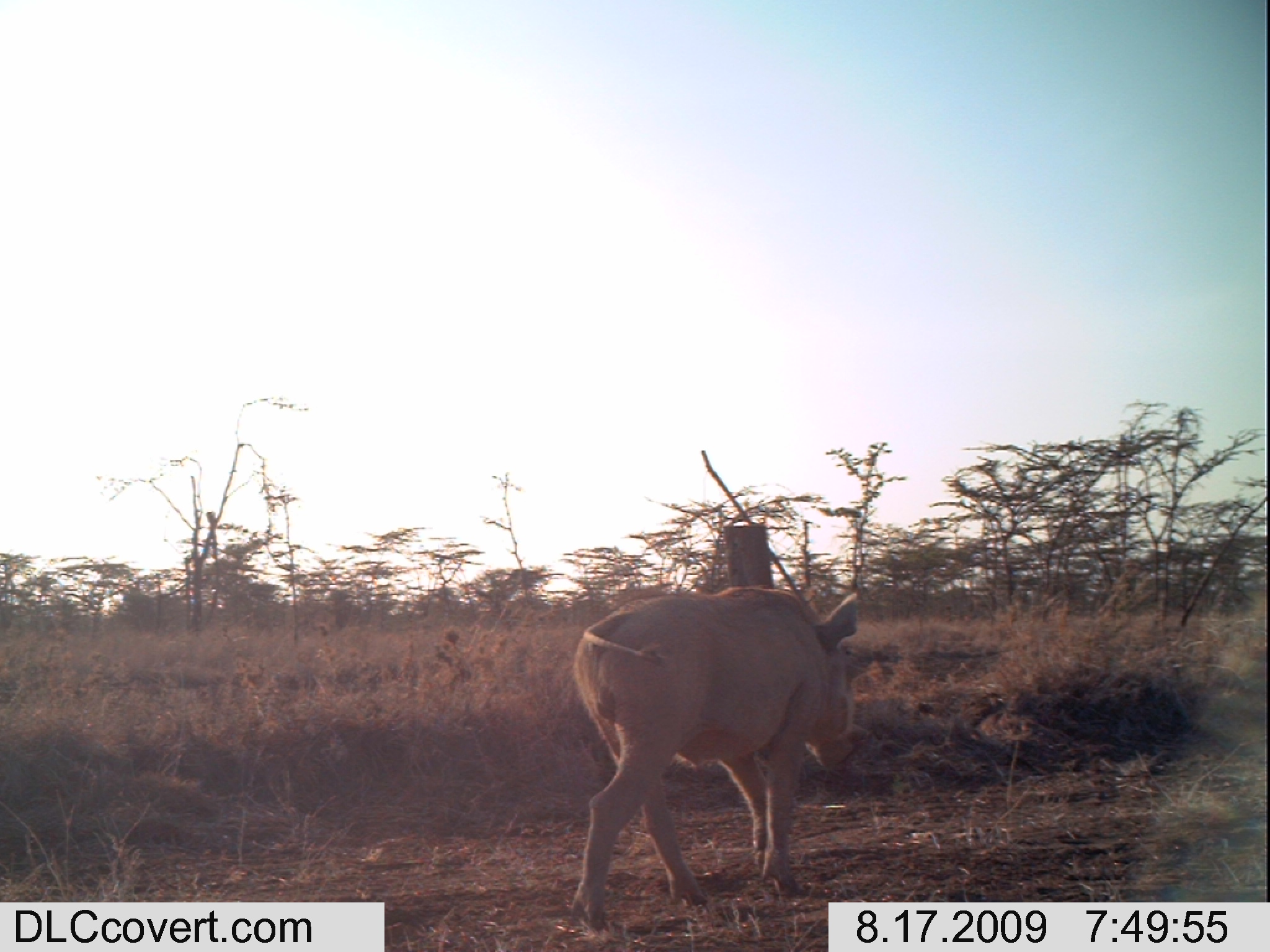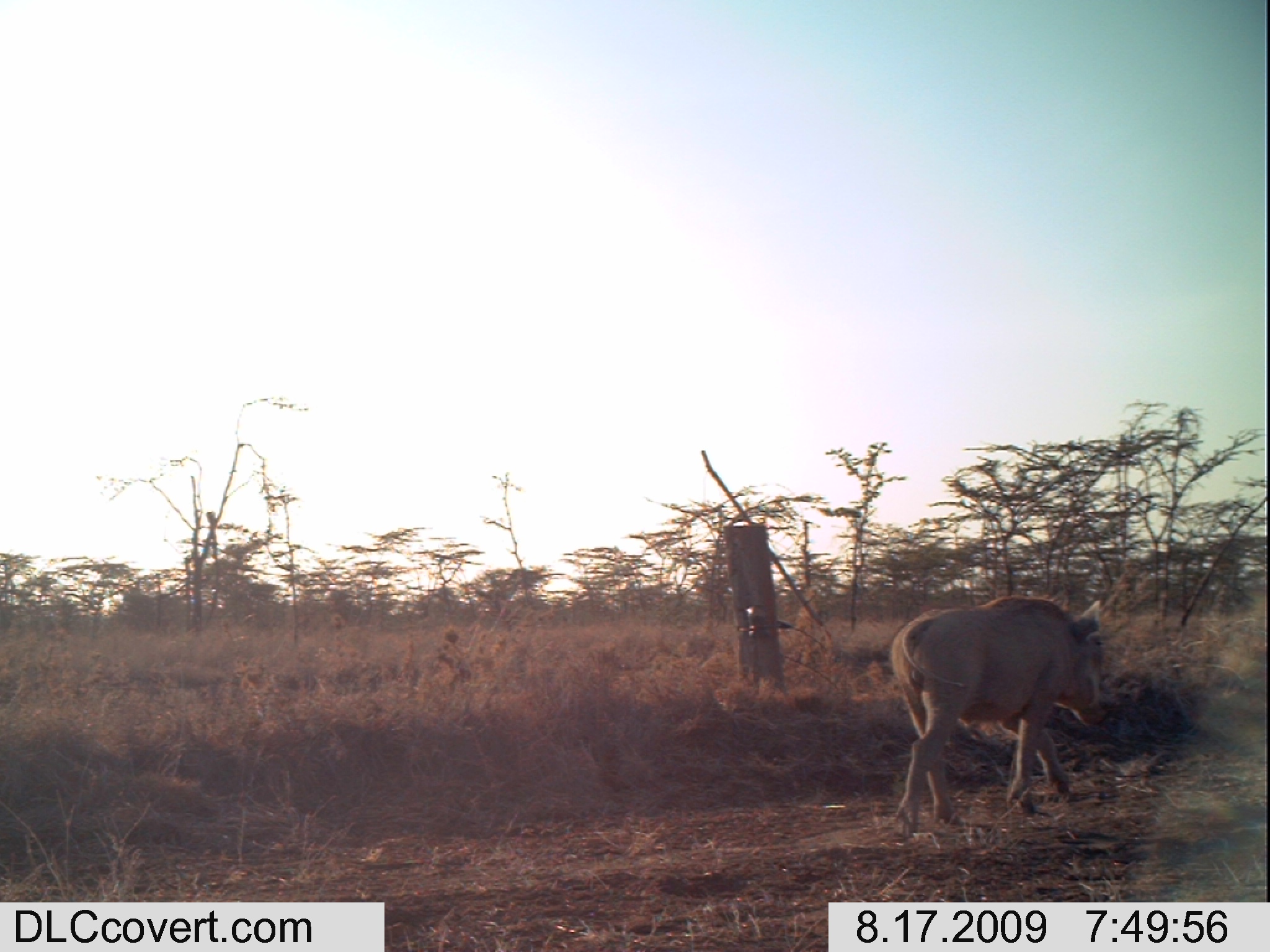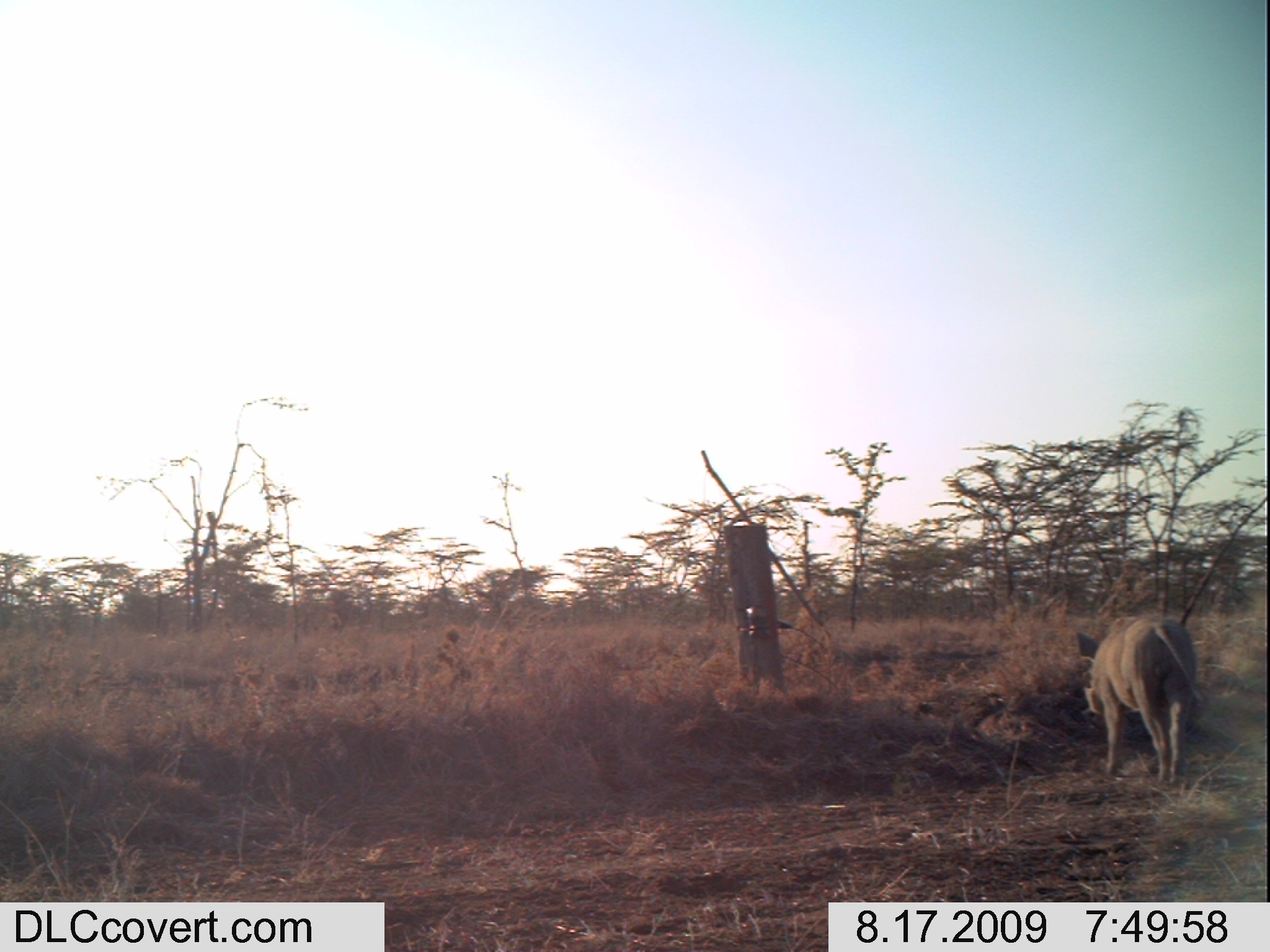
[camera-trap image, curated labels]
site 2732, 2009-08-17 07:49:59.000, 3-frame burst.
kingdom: Animalia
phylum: Chordata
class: Mammalia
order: Artiodactyla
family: Suidae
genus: Phacochoerus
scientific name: Phacochoerus africanus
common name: common warthog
Phacochoerus africanus (common warthog), count 1.